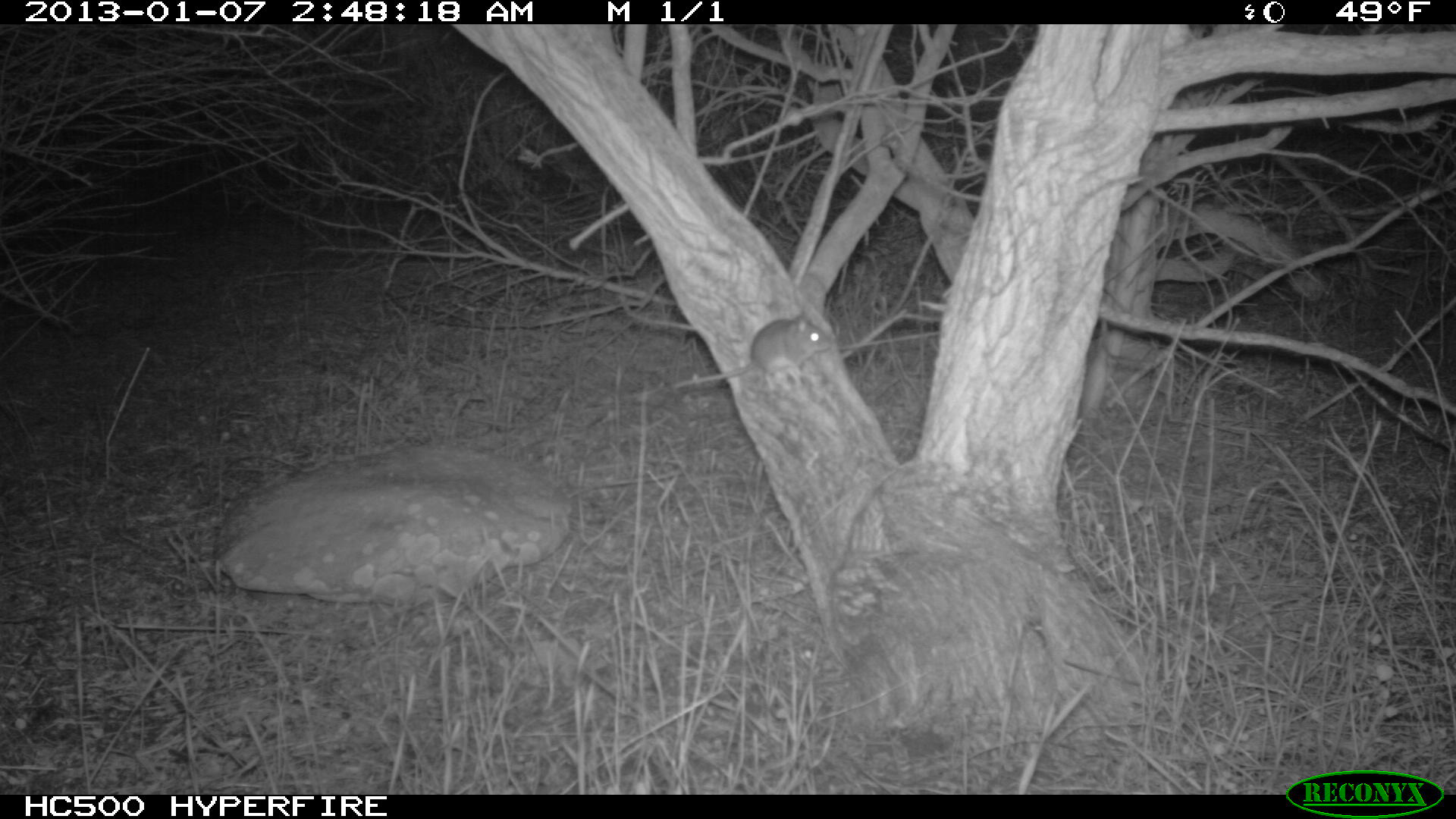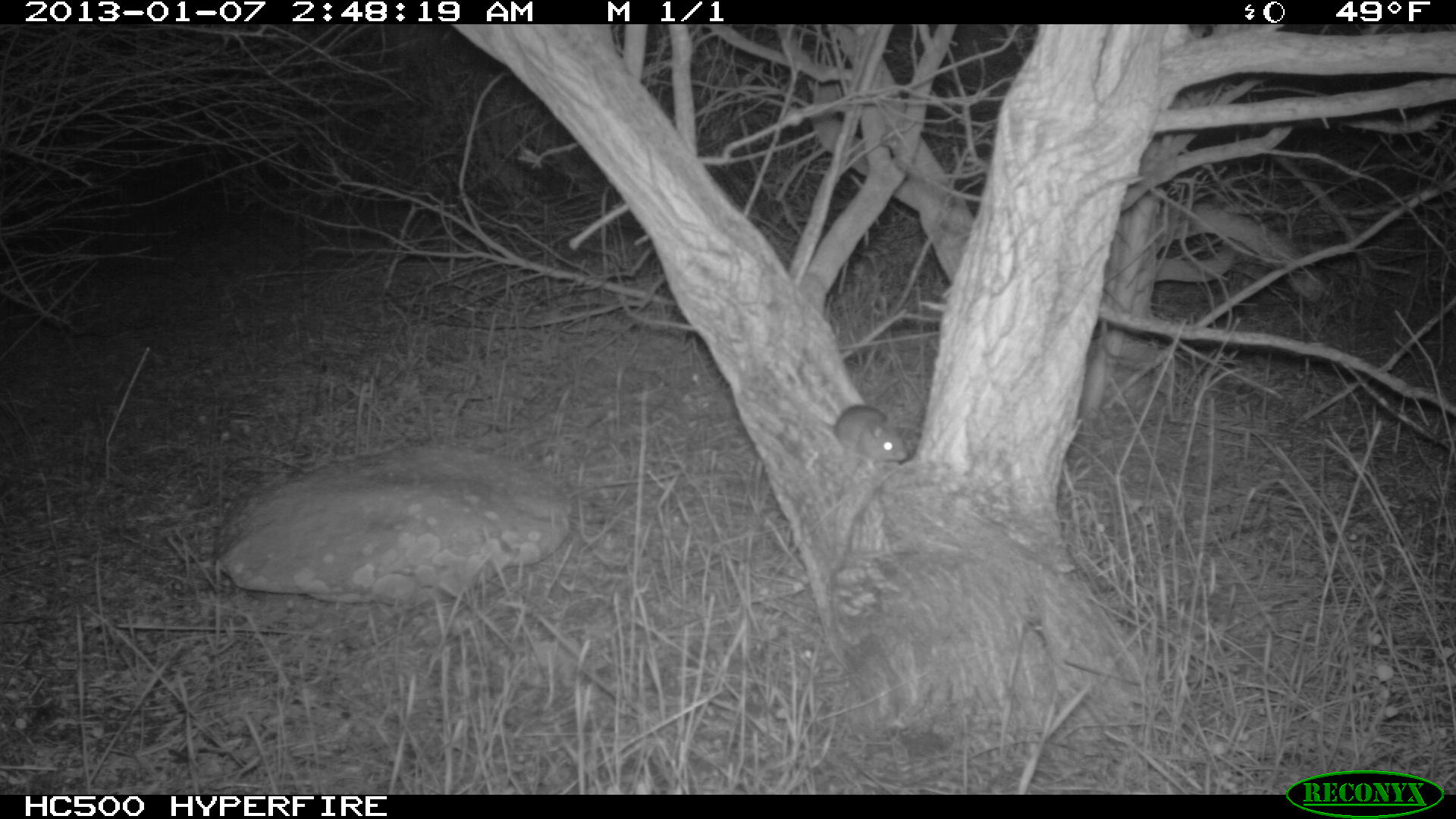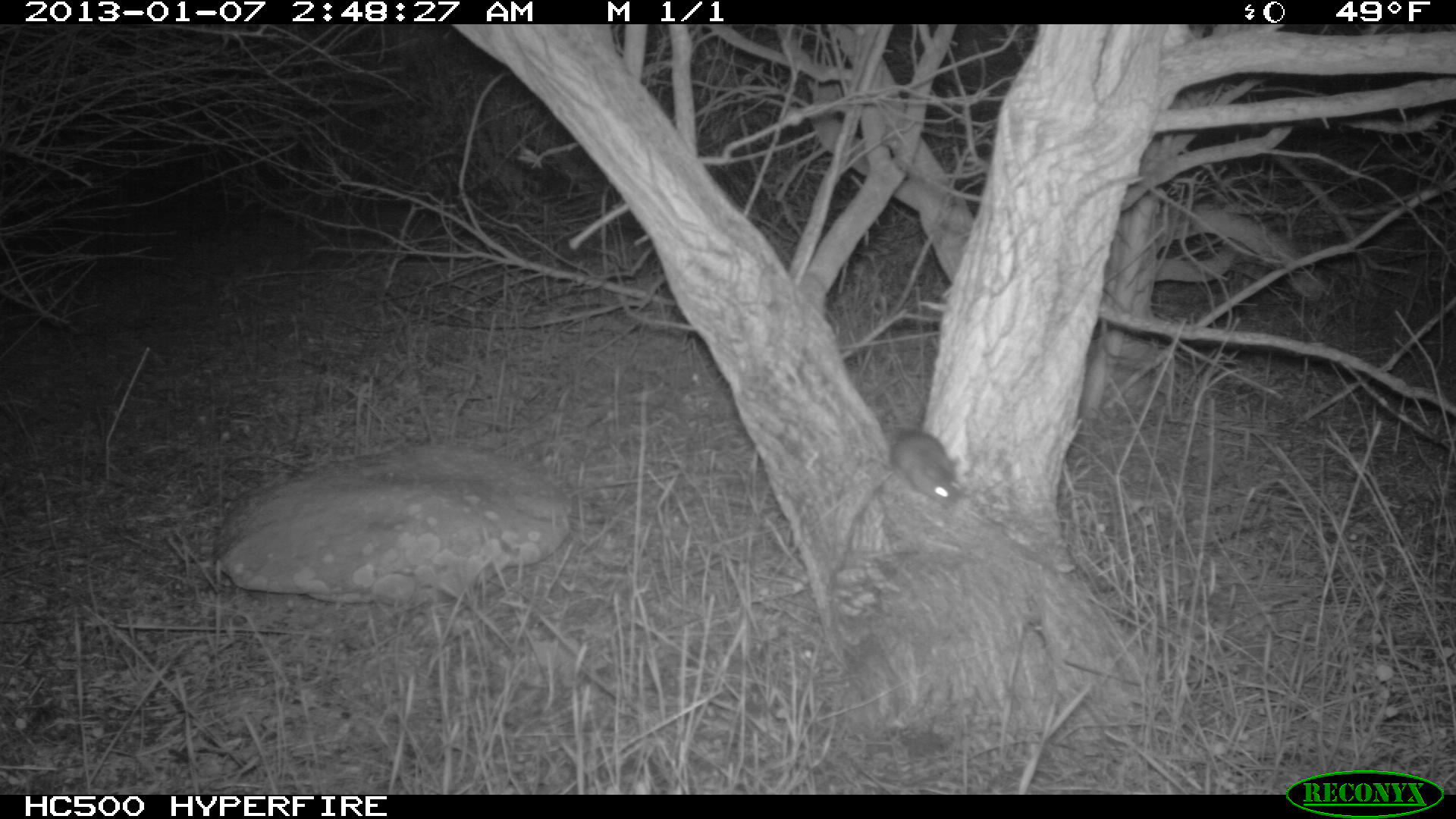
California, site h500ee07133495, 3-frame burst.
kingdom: Animalia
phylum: Chordata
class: Mammalia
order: Rodentia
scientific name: Rodentia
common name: rodent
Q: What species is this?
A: Rodent (Rodentia).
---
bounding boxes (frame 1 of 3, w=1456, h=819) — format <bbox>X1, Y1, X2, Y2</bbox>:
rodent: <bbox>673, 315, 830, 388</bbox>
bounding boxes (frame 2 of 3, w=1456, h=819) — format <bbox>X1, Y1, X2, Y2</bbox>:
rodent: <bbox>765, 367, 908, 474</bbox>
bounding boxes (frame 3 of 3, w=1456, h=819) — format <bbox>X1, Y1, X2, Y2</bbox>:
rodent: <bbox>889, 414, 965, 505</bbox>